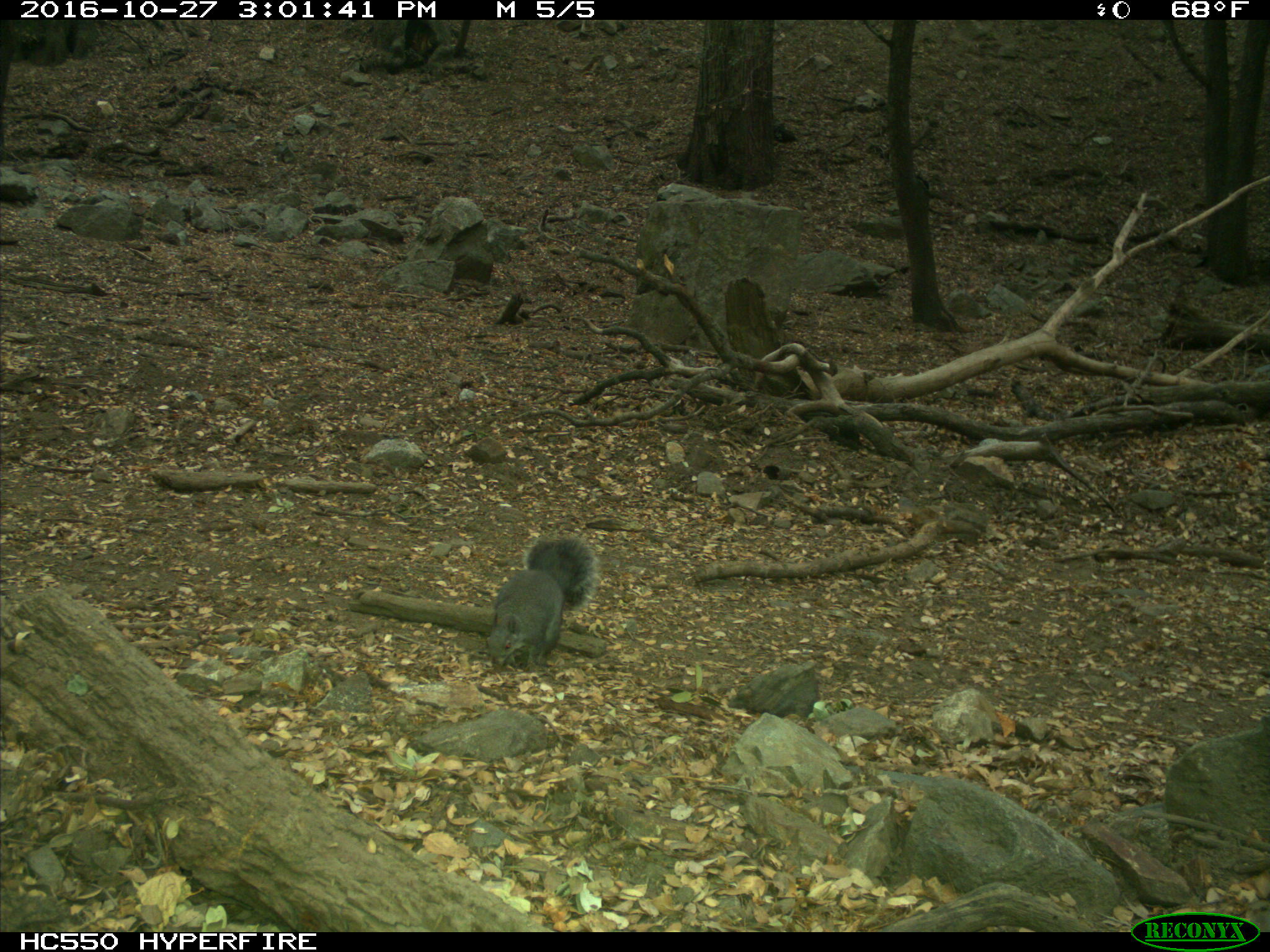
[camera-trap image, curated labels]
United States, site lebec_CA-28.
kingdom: Animalia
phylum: Chordata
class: Mammalia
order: Rodentia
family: Sciuridae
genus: Sciurus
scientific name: Sciurus carolinensis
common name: eastern gray squirrel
Sciurus carolinensis (eastern gray squirrel).